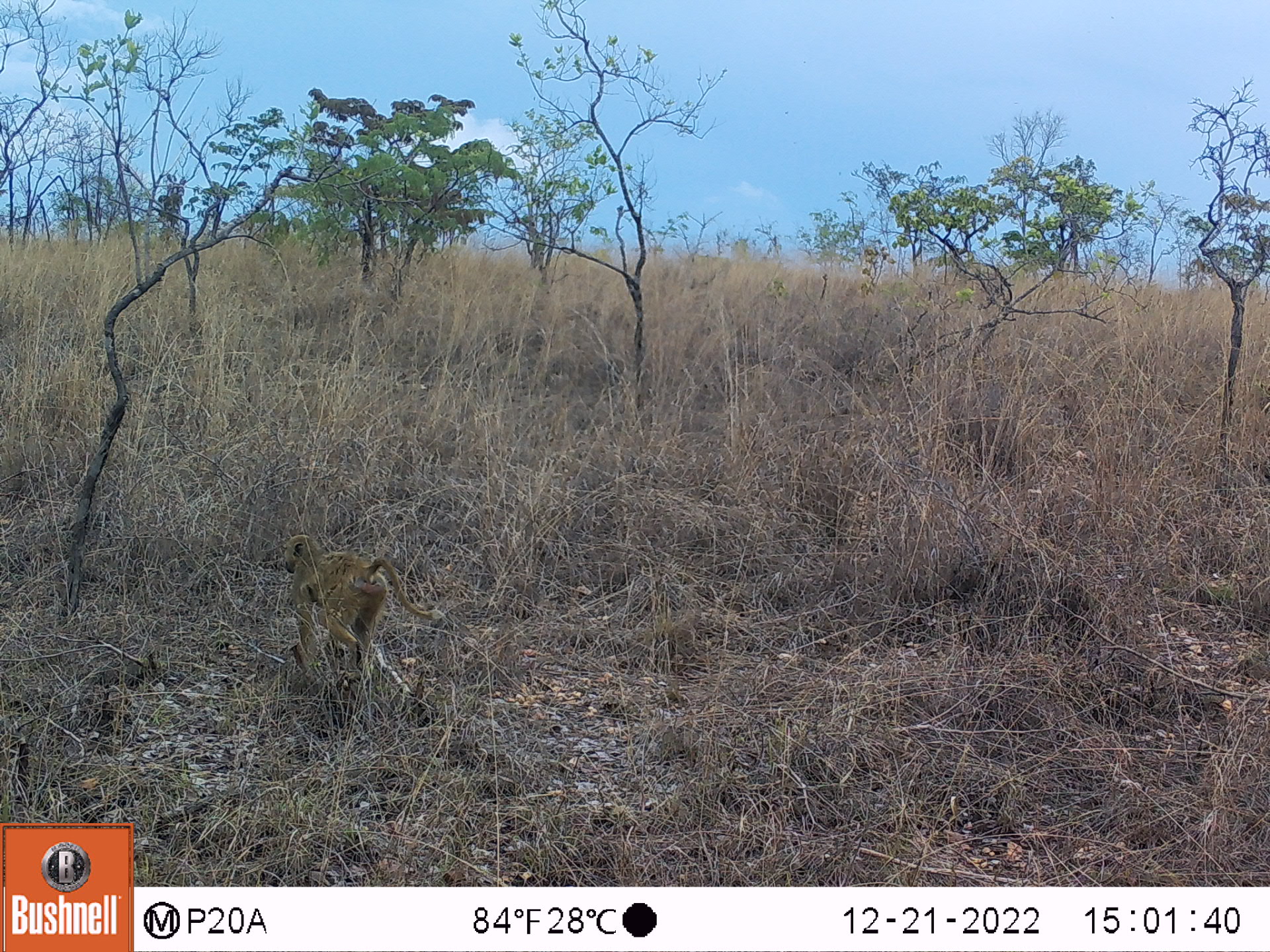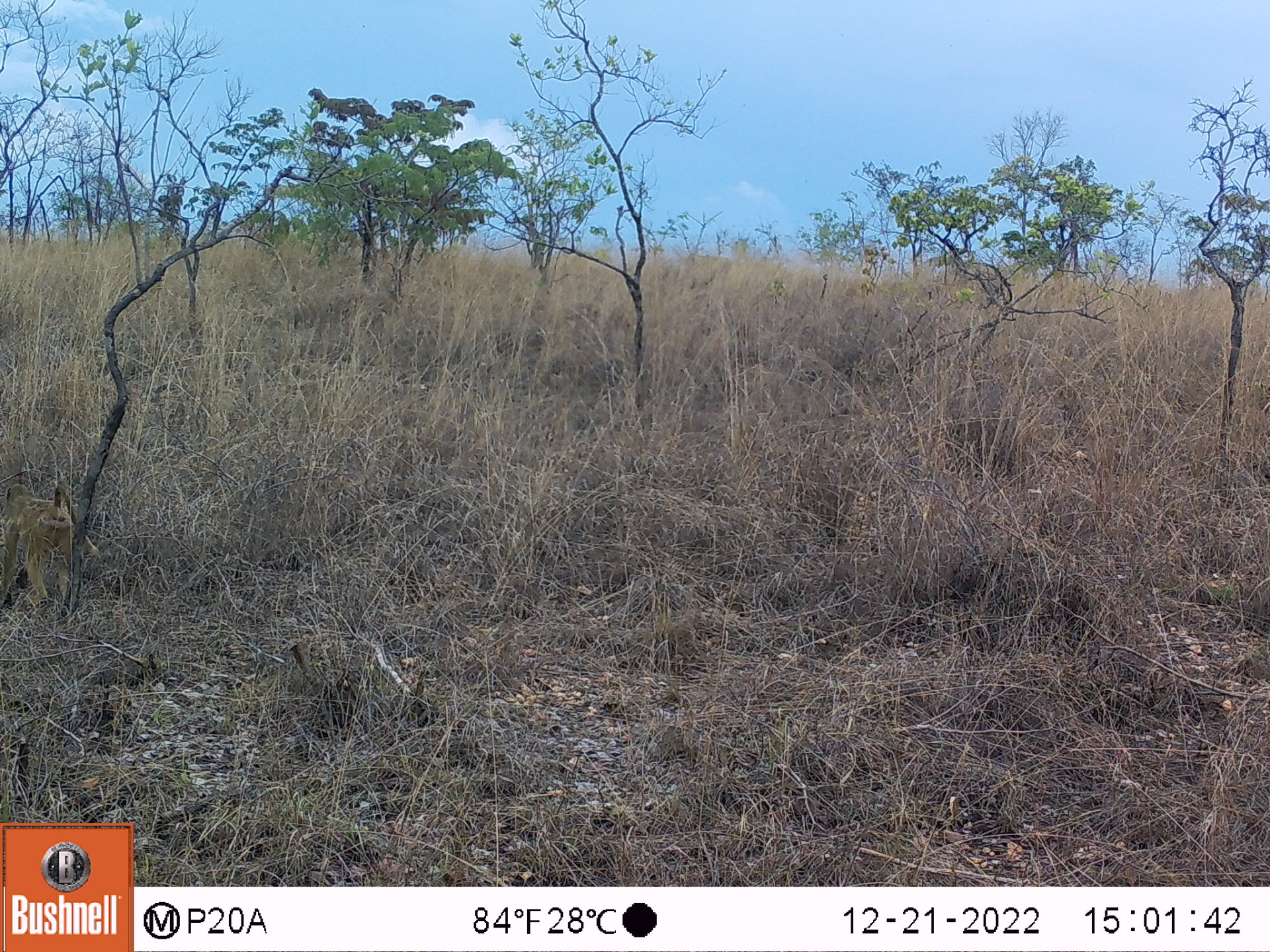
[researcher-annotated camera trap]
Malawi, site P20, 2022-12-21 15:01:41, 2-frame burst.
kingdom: Animalia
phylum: Chordata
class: Mammalia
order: Primates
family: Cercopithecidae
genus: Papio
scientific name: Papio cynocephalus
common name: yellow baboon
Yellow baboon (Papio cynocephalus), count 1.